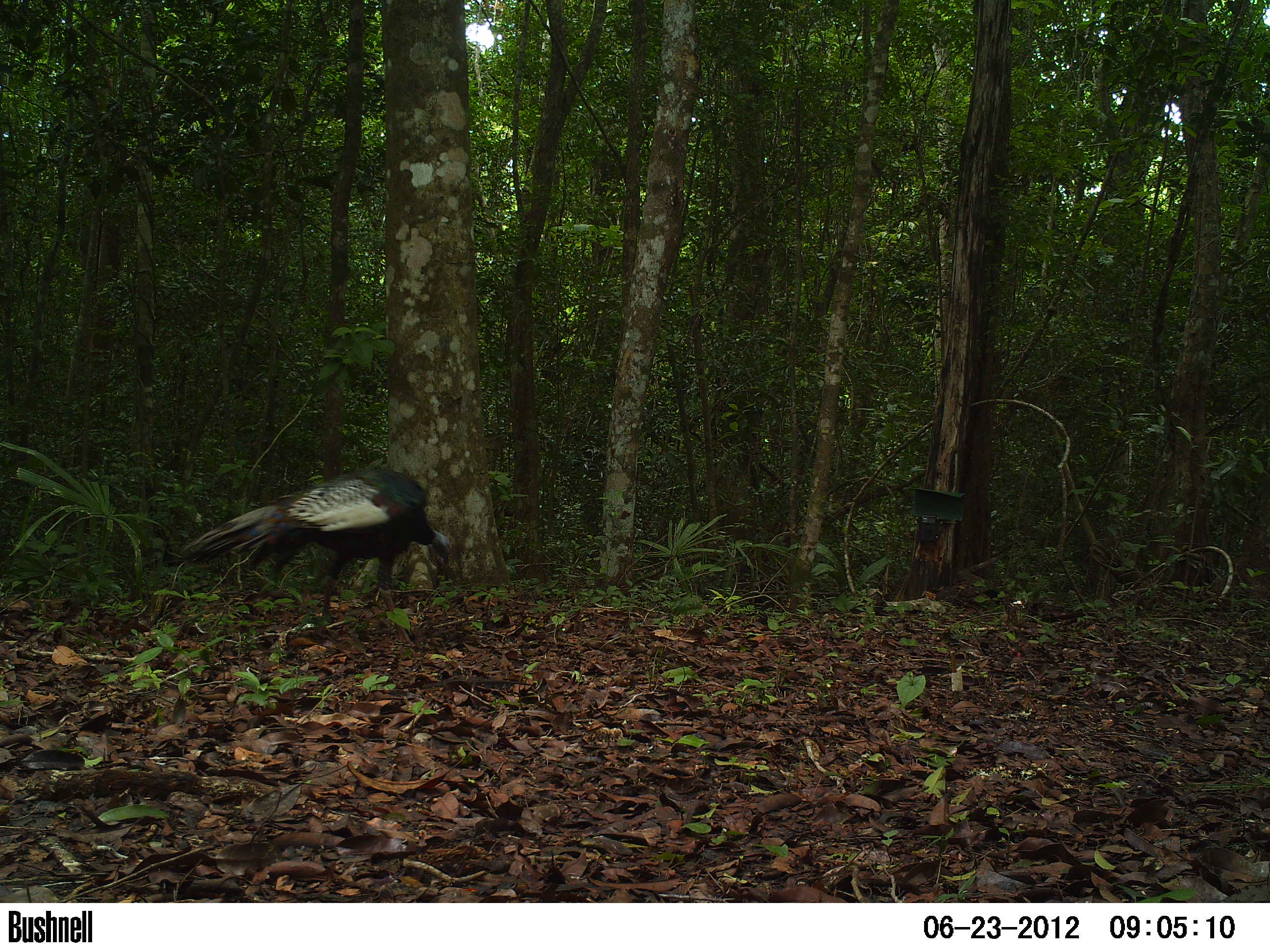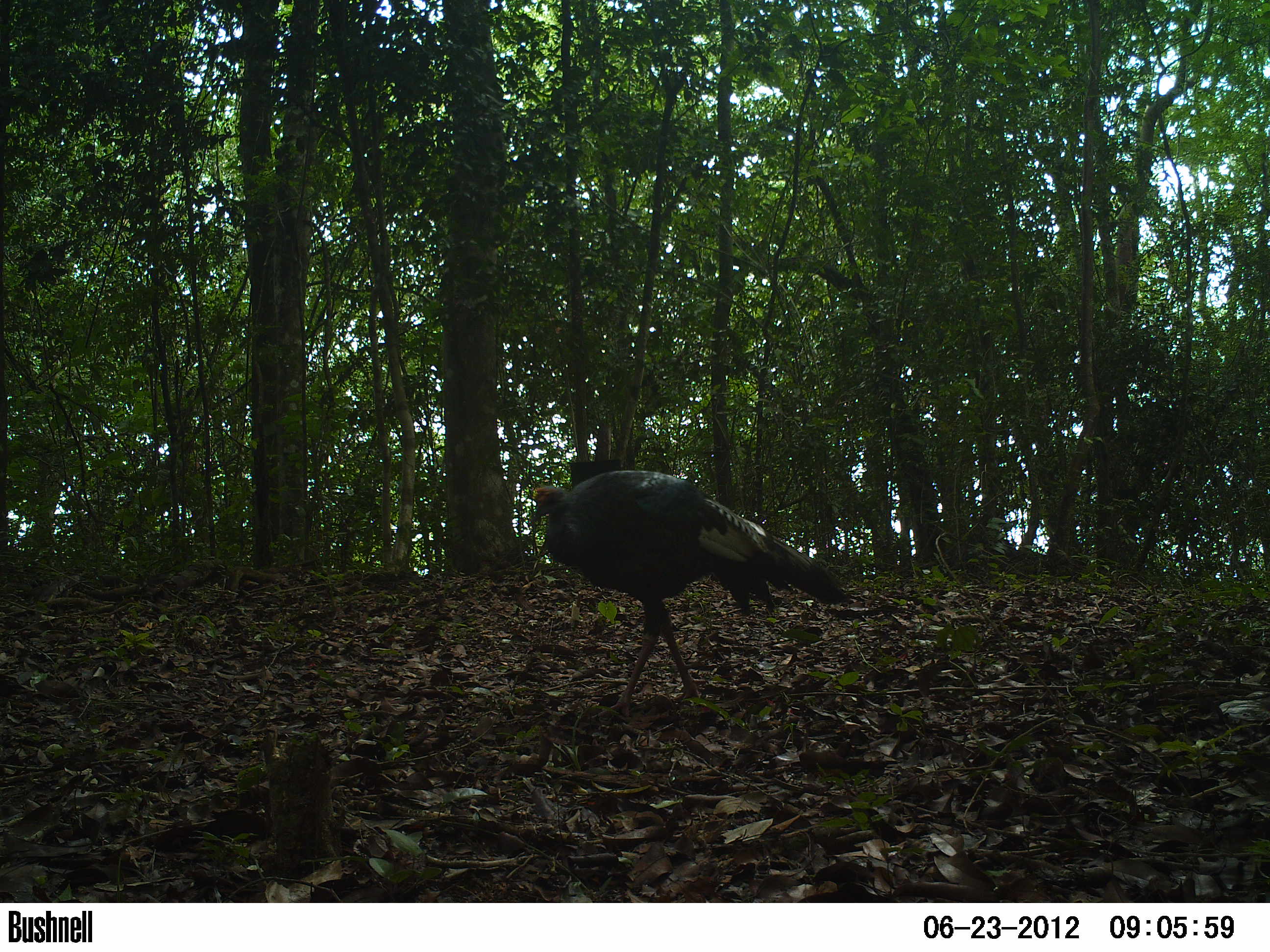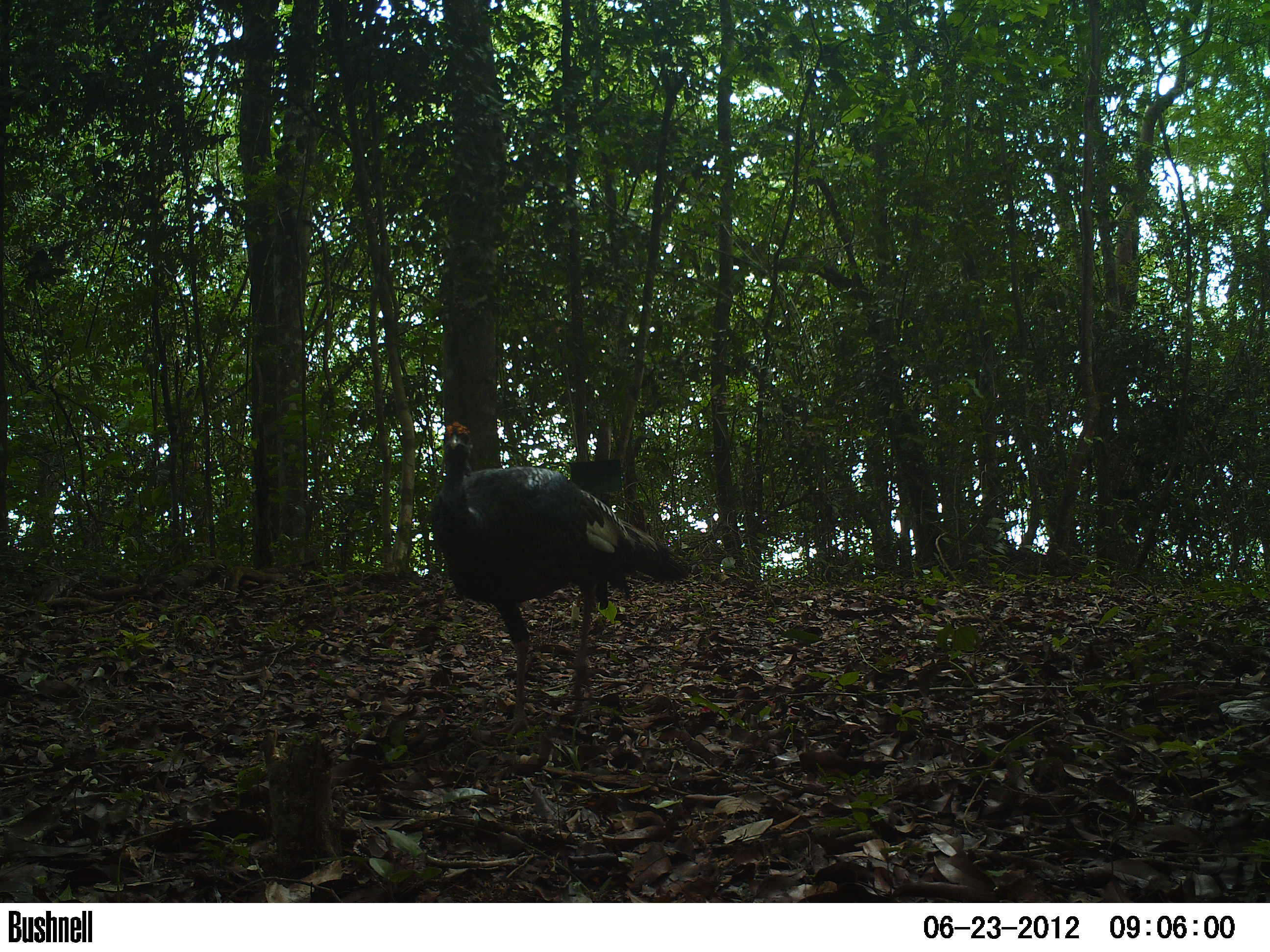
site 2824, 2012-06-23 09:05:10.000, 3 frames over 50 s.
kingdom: Animalia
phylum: Chordata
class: Aves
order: Galliformes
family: Phasianidae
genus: Meleagris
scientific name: Meleagris ocellata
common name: ocellated turkey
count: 1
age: adult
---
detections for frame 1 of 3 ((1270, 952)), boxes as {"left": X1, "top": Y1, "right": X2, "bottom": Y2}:
meleagris ocellata: {"left": 181, "top": 466, "right": 452, "bottom": 647}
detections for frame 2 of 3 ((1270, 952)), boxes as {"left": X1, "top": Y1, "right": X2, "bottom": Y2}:
meleagris ocellata: {"left": 530, "top": 469, "right": 850, "bottom": 722}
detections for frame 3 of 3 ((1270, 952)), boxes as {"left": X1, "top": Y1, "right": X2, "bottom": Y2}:
meleagris ocellata: {"left": 428, "top": 420, "right": 690, "bottom": 740}